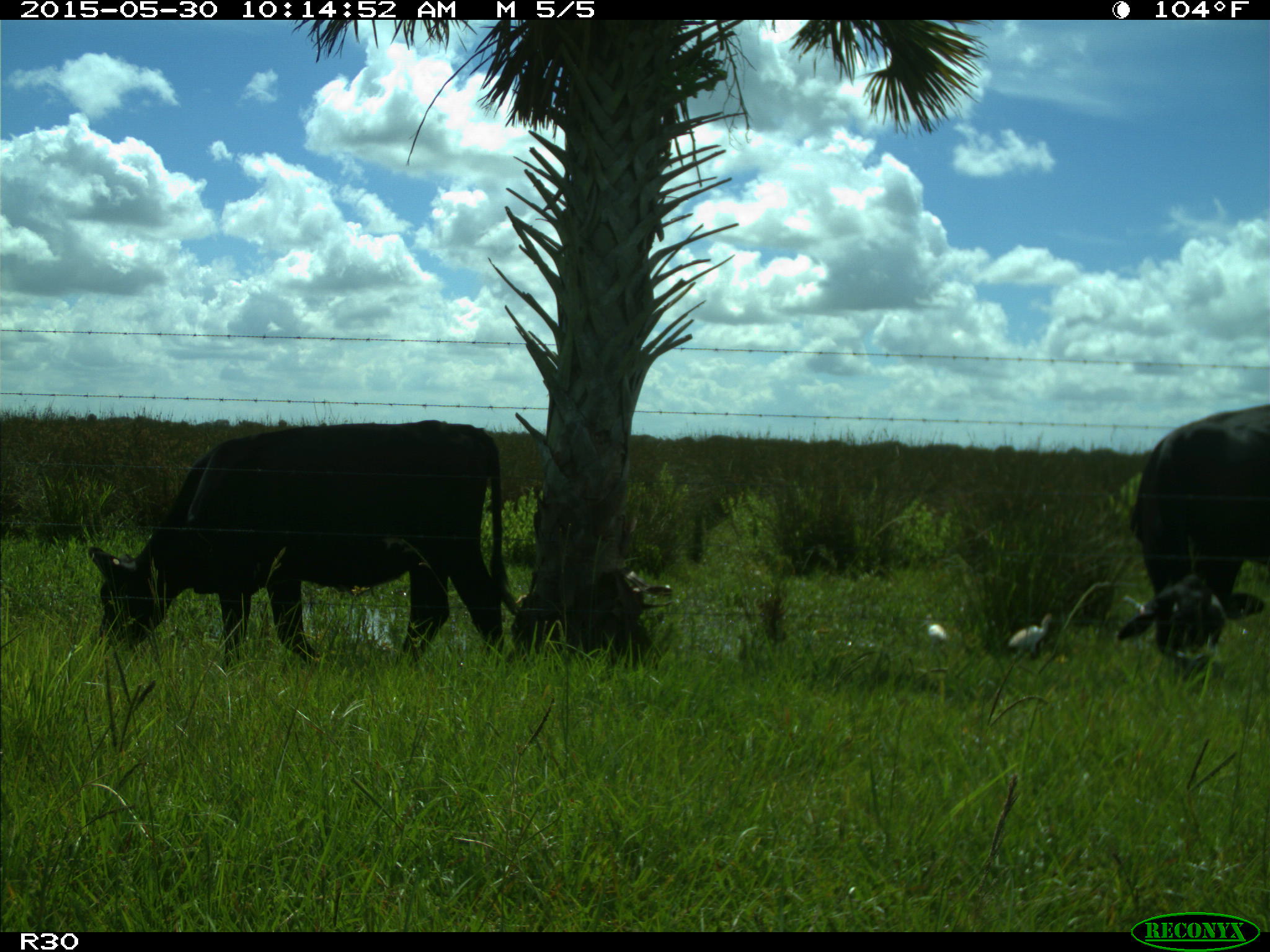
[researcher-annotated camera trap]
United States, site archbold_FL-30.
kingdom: Animalia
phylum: Chordata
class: Mammalia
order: Artiodactyla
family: Bovidae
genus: Bos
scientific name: Bos taurus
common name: domestic cow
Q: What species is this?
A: Bos taurus (domestic cow).